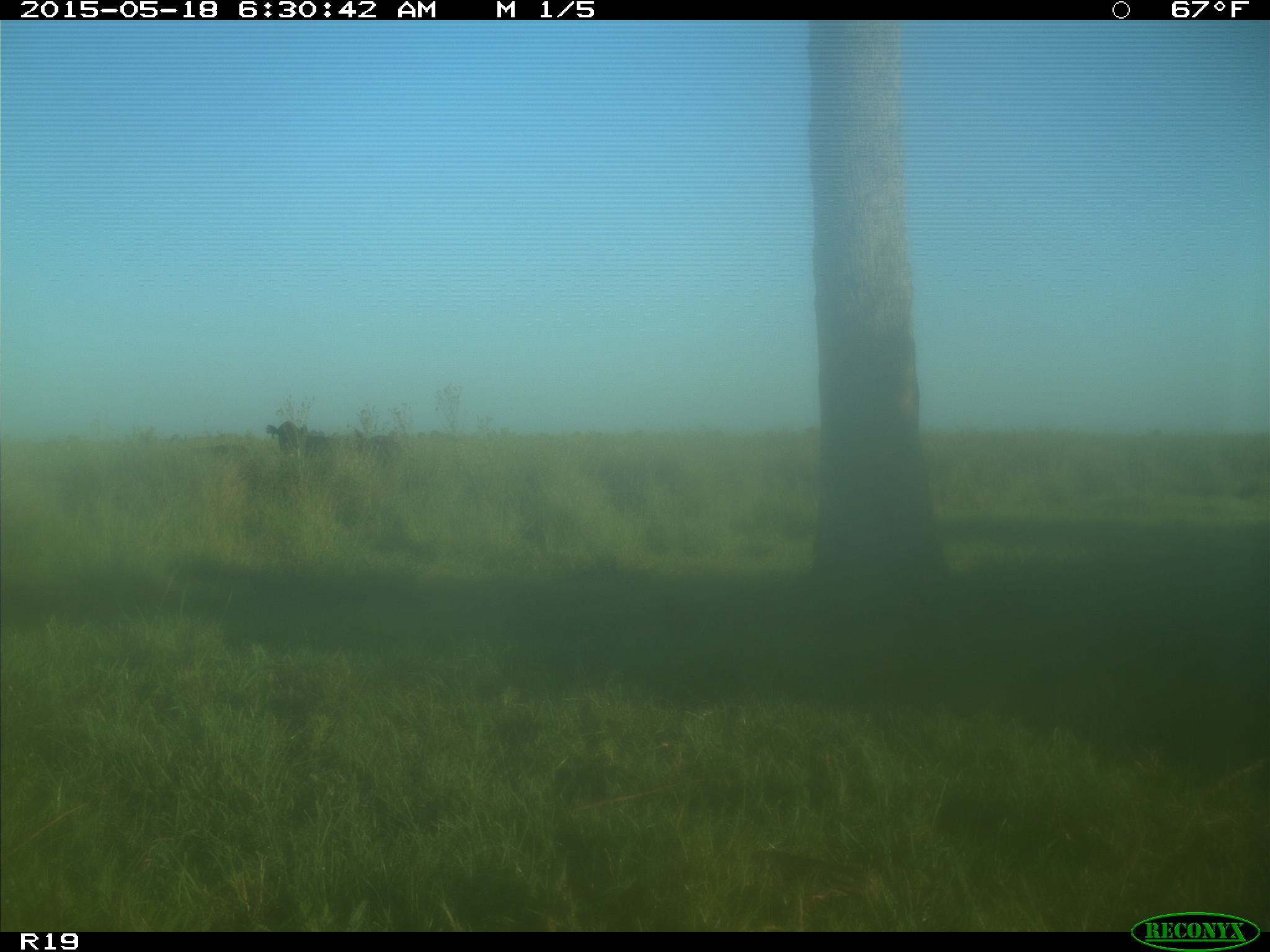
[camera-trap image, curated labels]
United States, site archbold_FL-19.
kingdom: Animalia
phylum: Chordata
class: Mammalia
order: Artiodactyla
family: Bovidae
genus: Bos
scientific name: Bos taurus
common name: domestic cow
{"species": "Bos taurus (domestic cow)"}